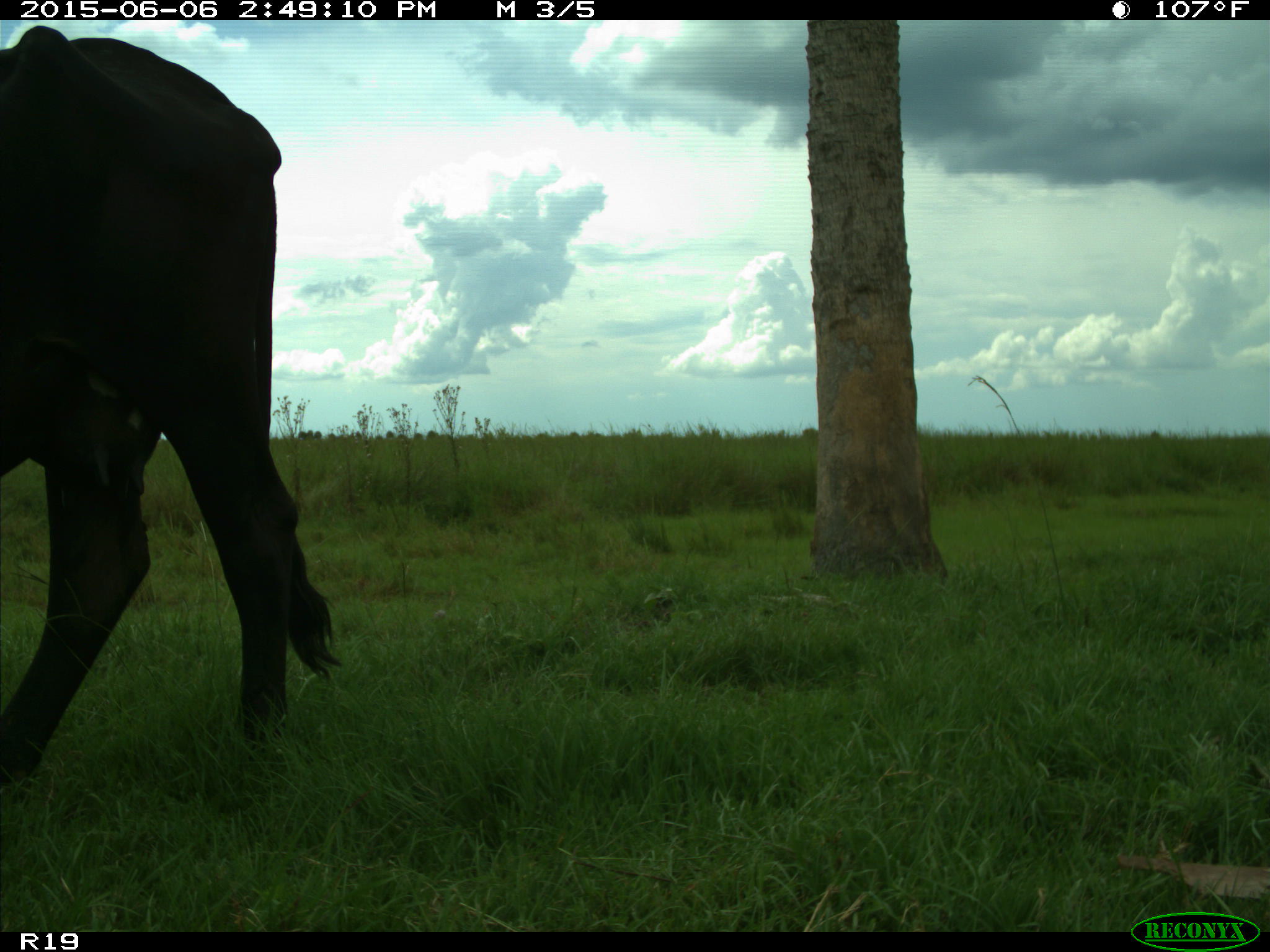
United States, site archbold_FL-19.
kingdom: Animalia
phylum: Chordata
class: Mammalia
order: Artiodactyla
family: Bovidae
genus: Bos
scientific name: Bos taurus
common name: domestic cow